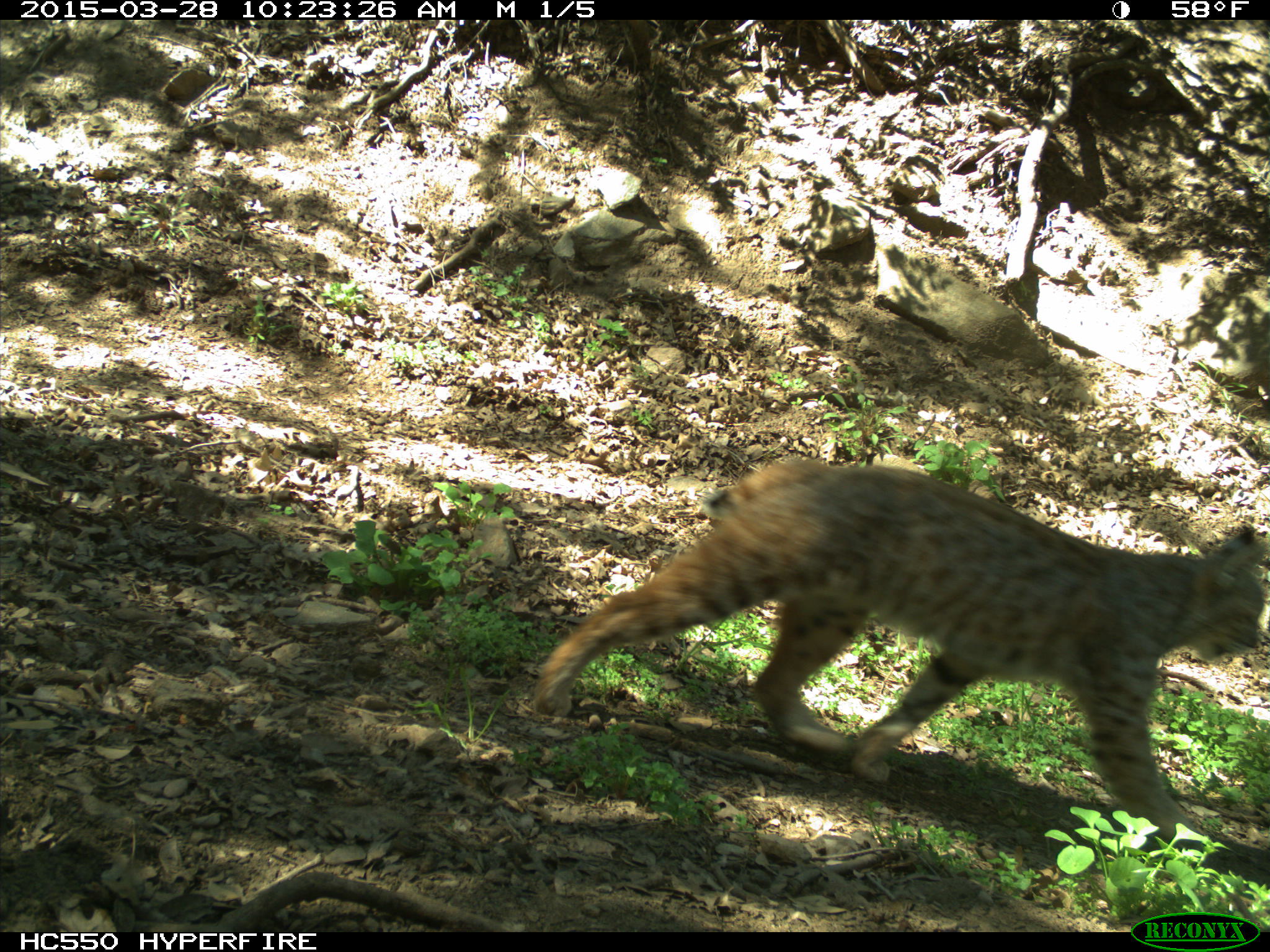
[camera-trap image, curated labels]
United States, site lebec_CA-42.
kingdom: Animalia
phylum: Chordata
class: Mammalia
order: Carnivora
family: Felidae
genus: Lynx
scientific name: Lynx rufus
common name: bobcat